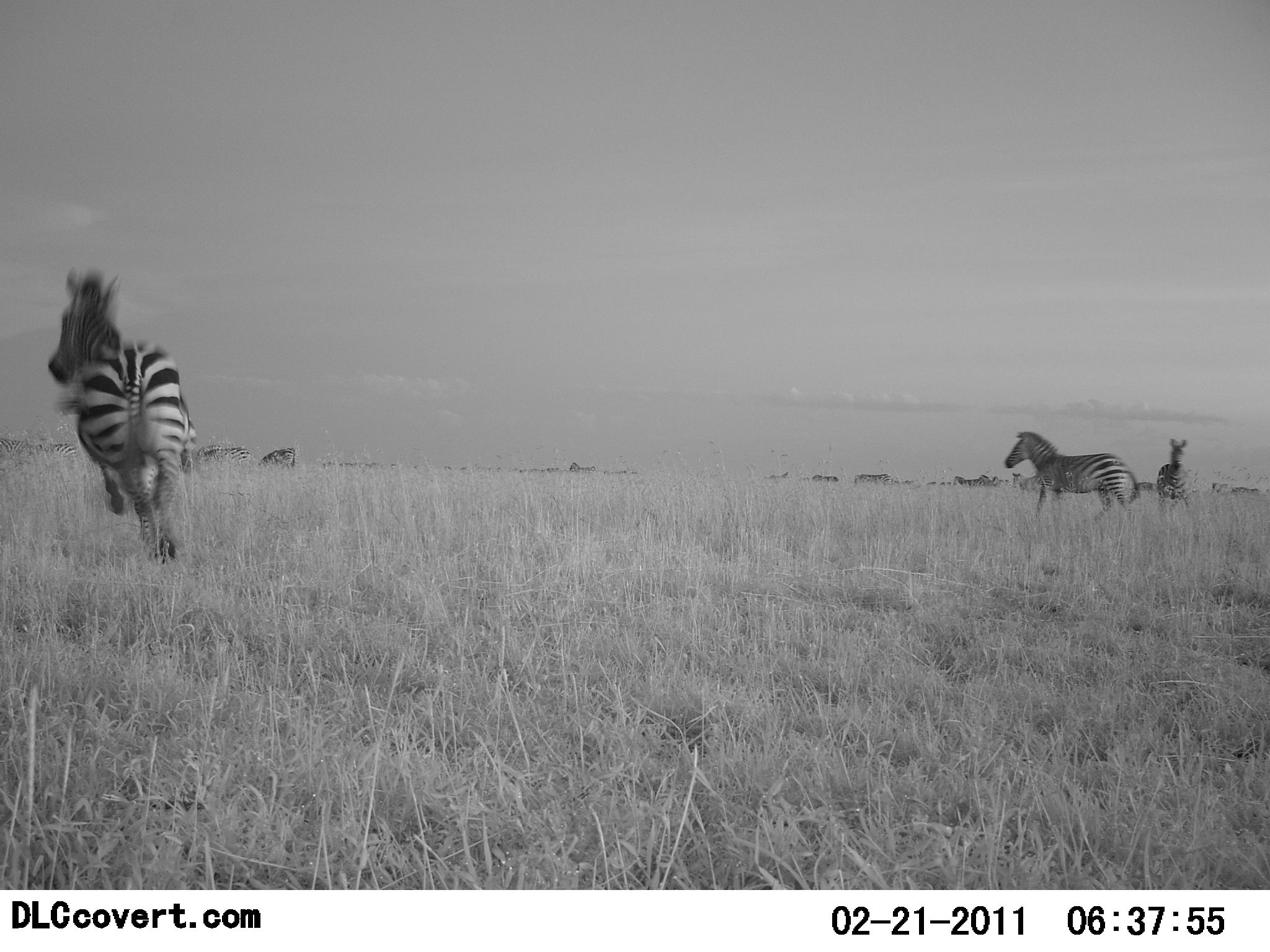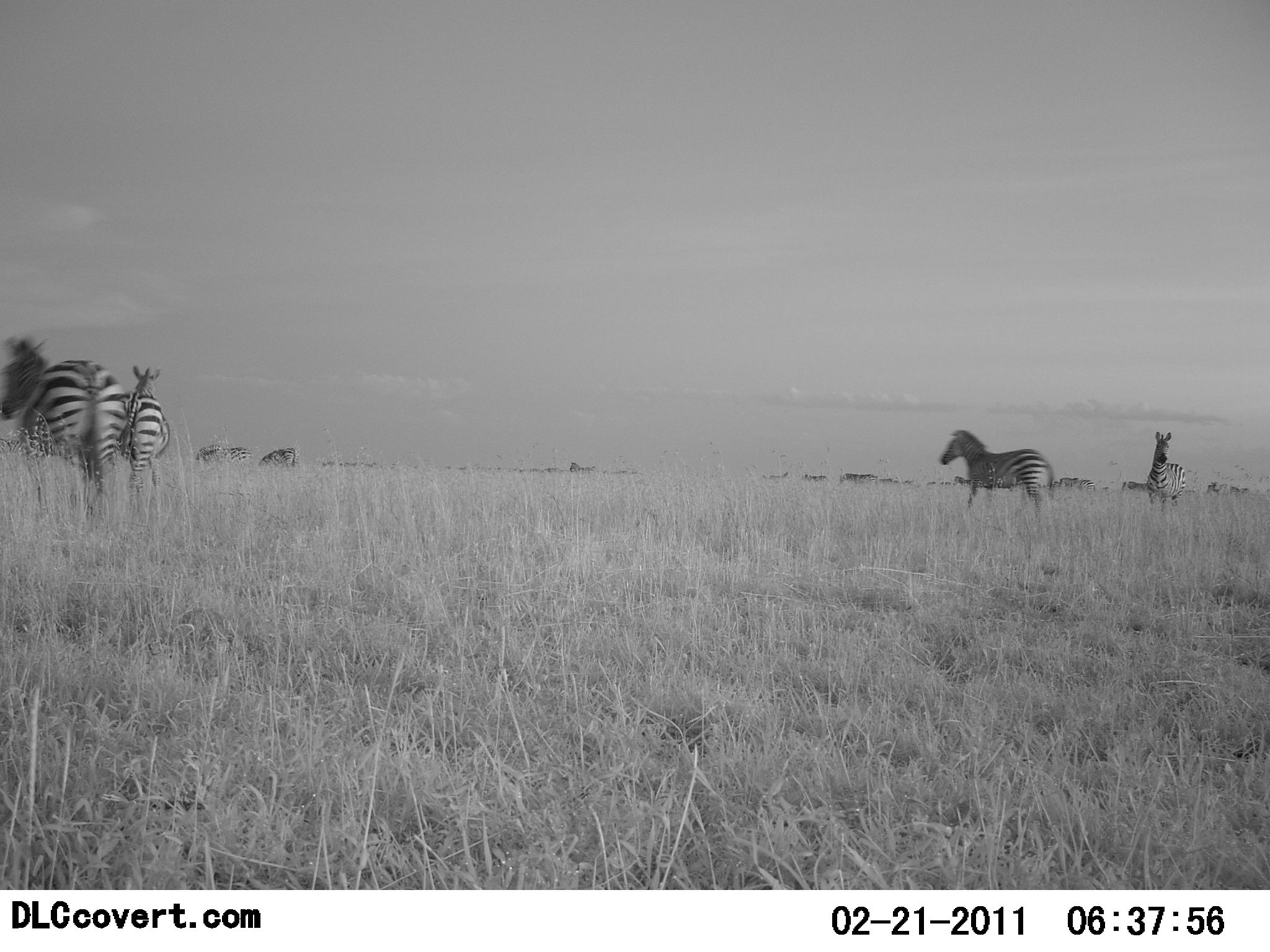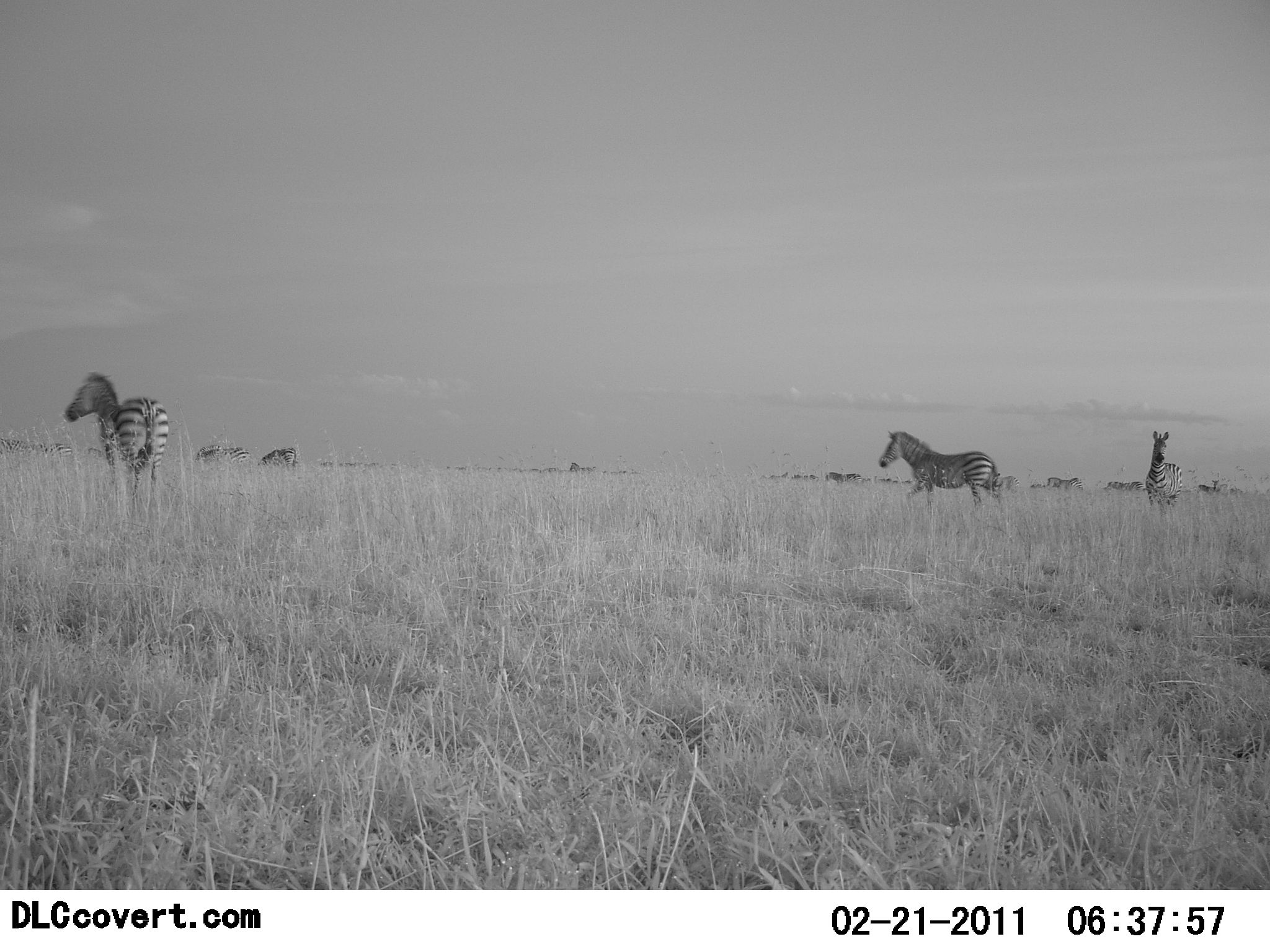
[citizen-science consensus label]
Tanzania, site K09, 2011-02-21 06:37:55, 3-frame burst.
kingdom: Animalia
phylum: Chordata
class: Mammalia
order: Perissodactyla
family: Equidae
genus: Equus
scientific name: Equus quagga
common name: plains zebra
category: zebra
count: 11-50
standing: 8%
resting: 0%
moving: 100%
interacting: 0%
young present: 0%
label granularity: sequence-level